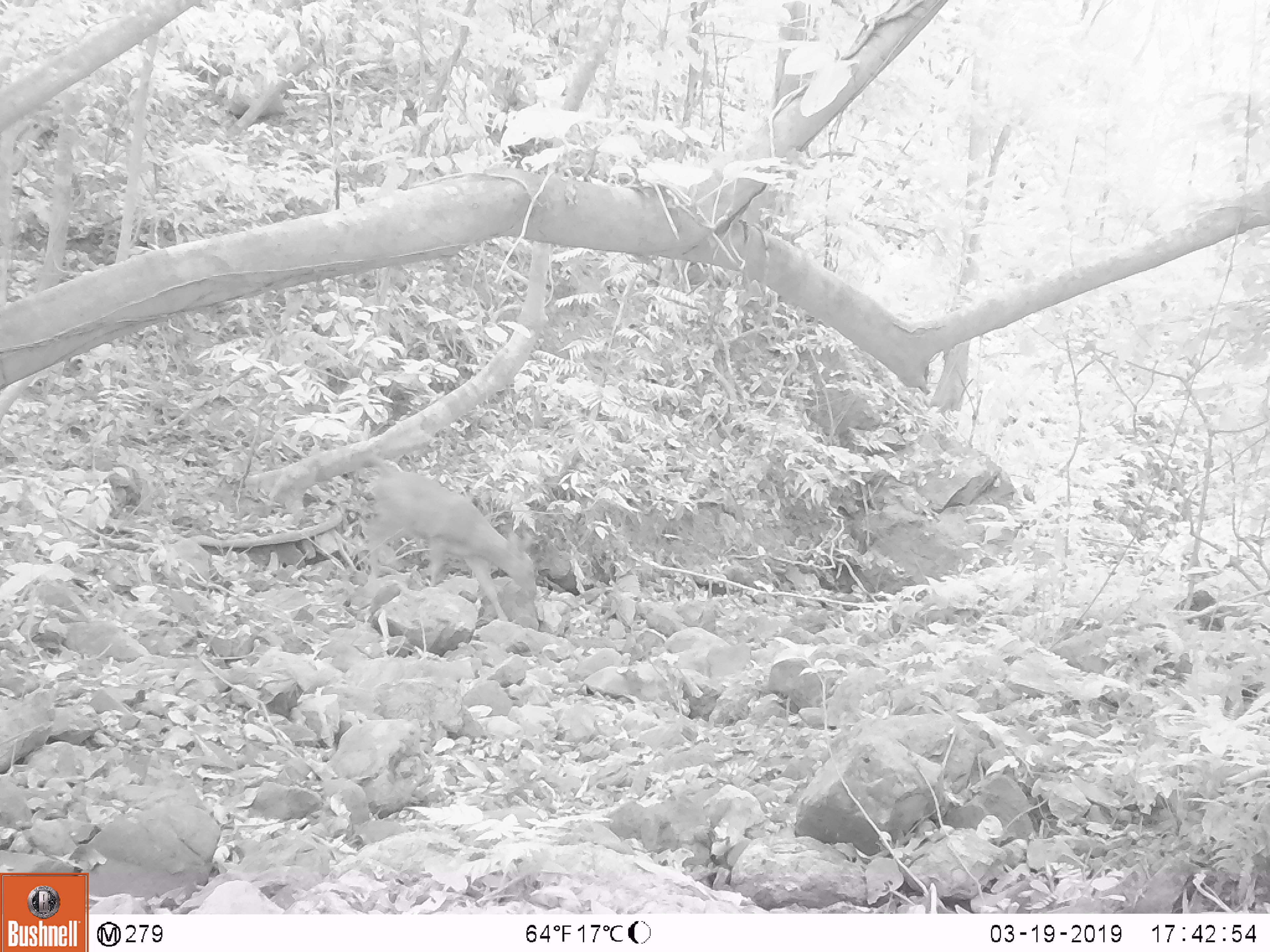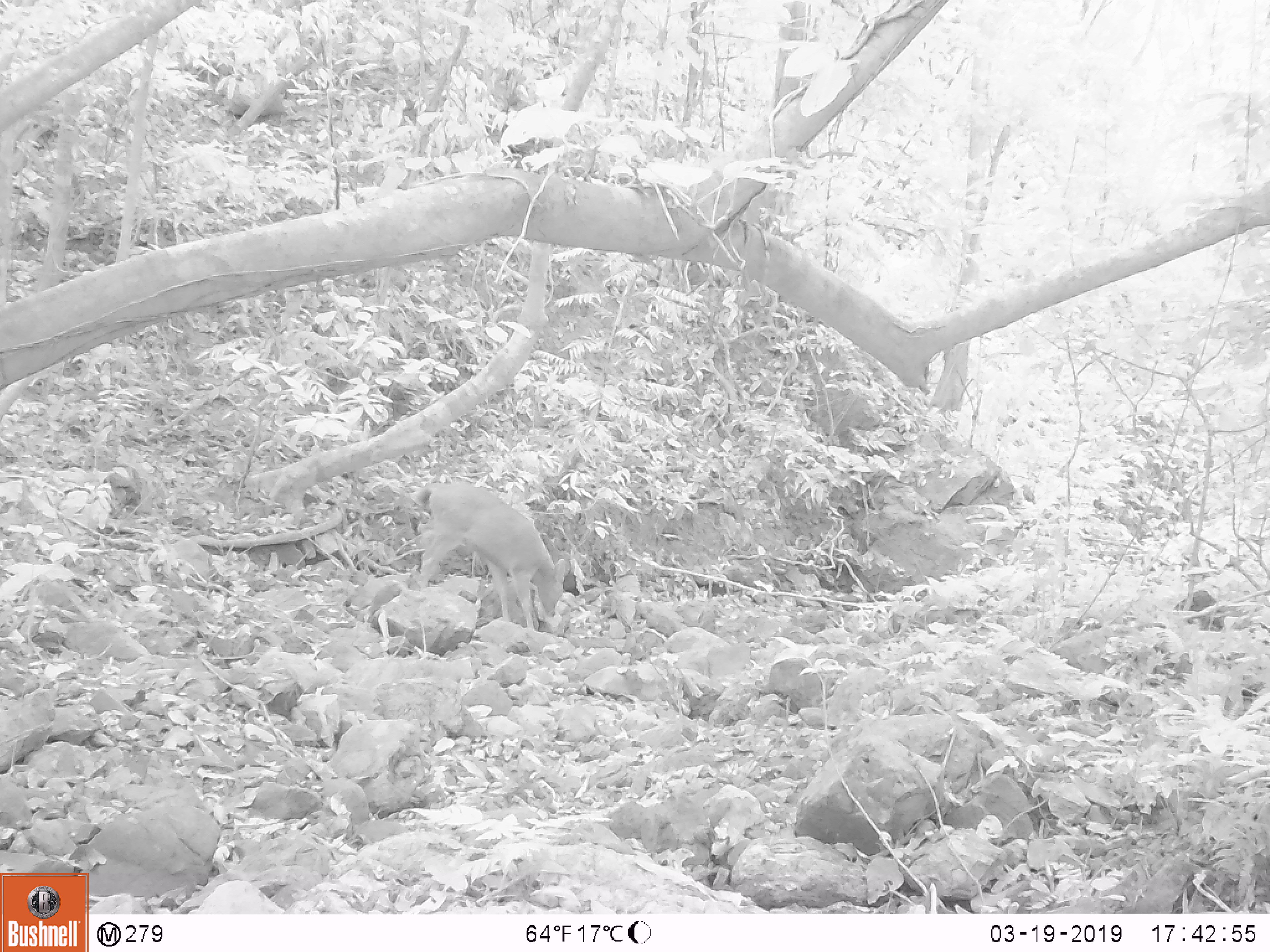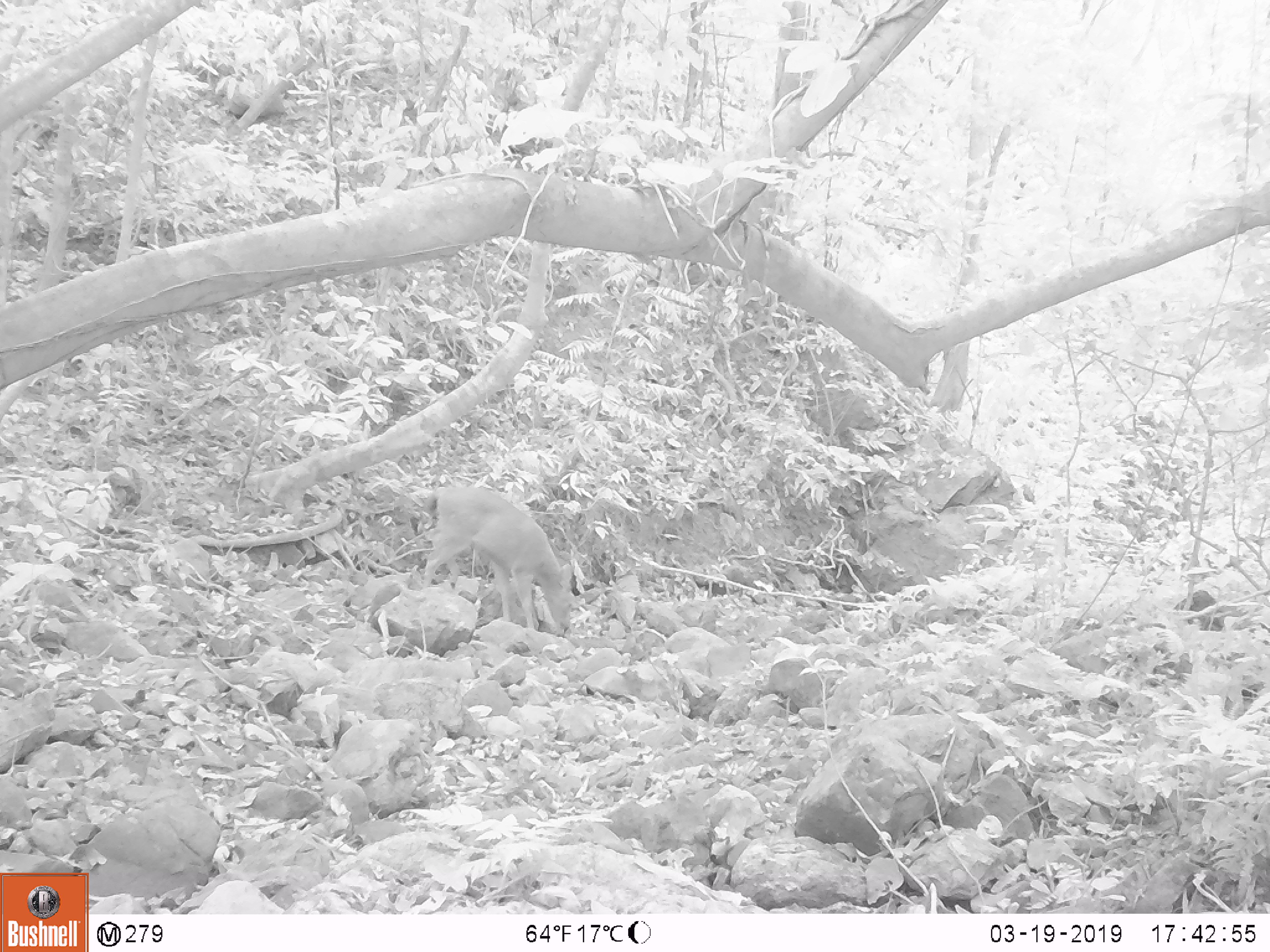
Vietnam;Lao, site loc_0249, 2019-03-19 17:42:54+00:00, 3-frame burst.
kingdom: Animalia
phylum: Chordata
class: Mammalia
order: Artiodactyla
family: Cervidae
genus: Rusa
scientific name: Rusa unicolor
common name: sambar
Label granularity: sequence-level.